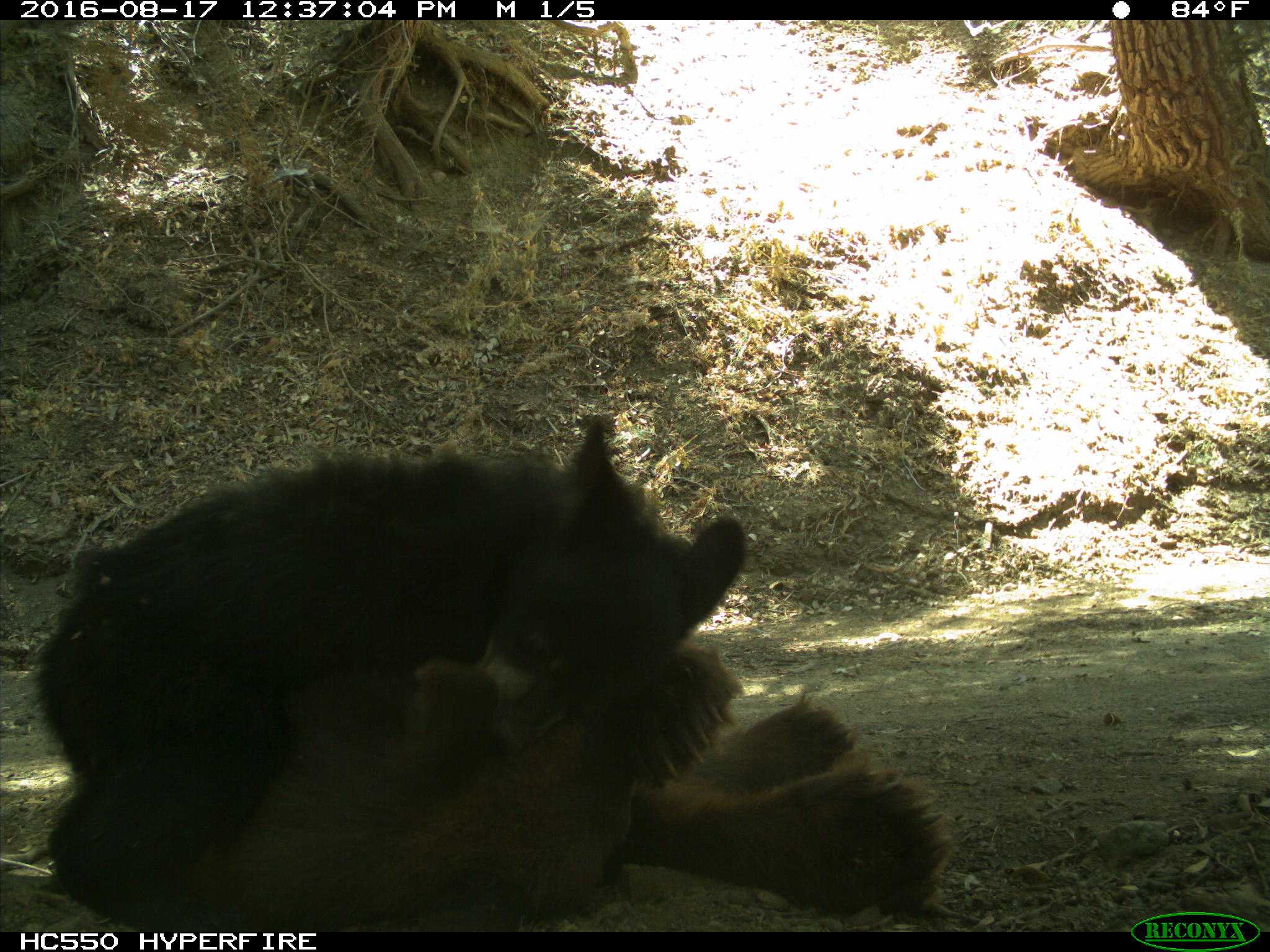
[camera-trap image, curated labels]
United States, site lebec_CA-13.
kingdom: Animalia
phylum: Chordata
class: Mammalia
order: Carnivora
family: Ursidae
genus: Ursus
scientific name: Ursus americanus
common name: american black bear